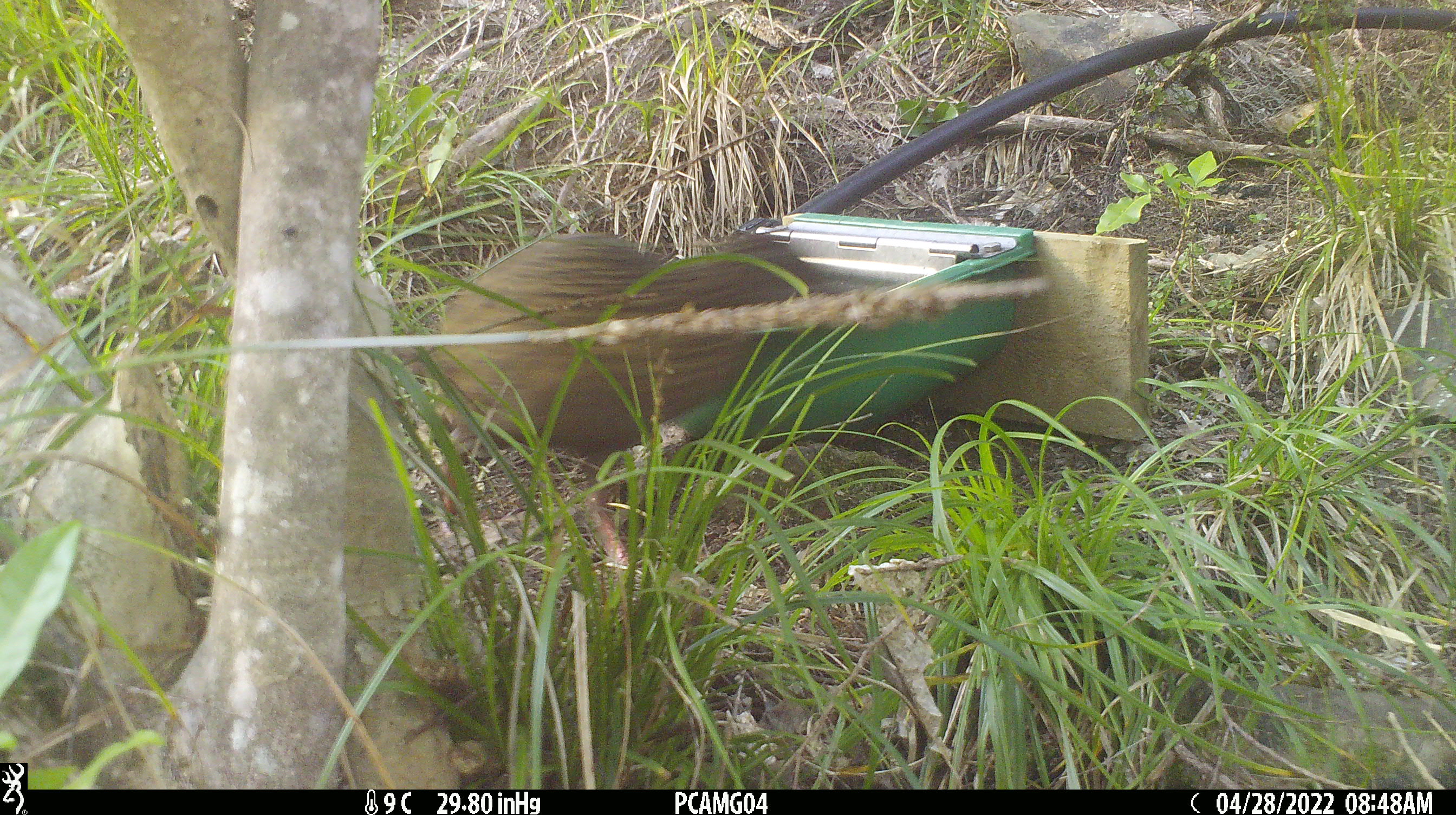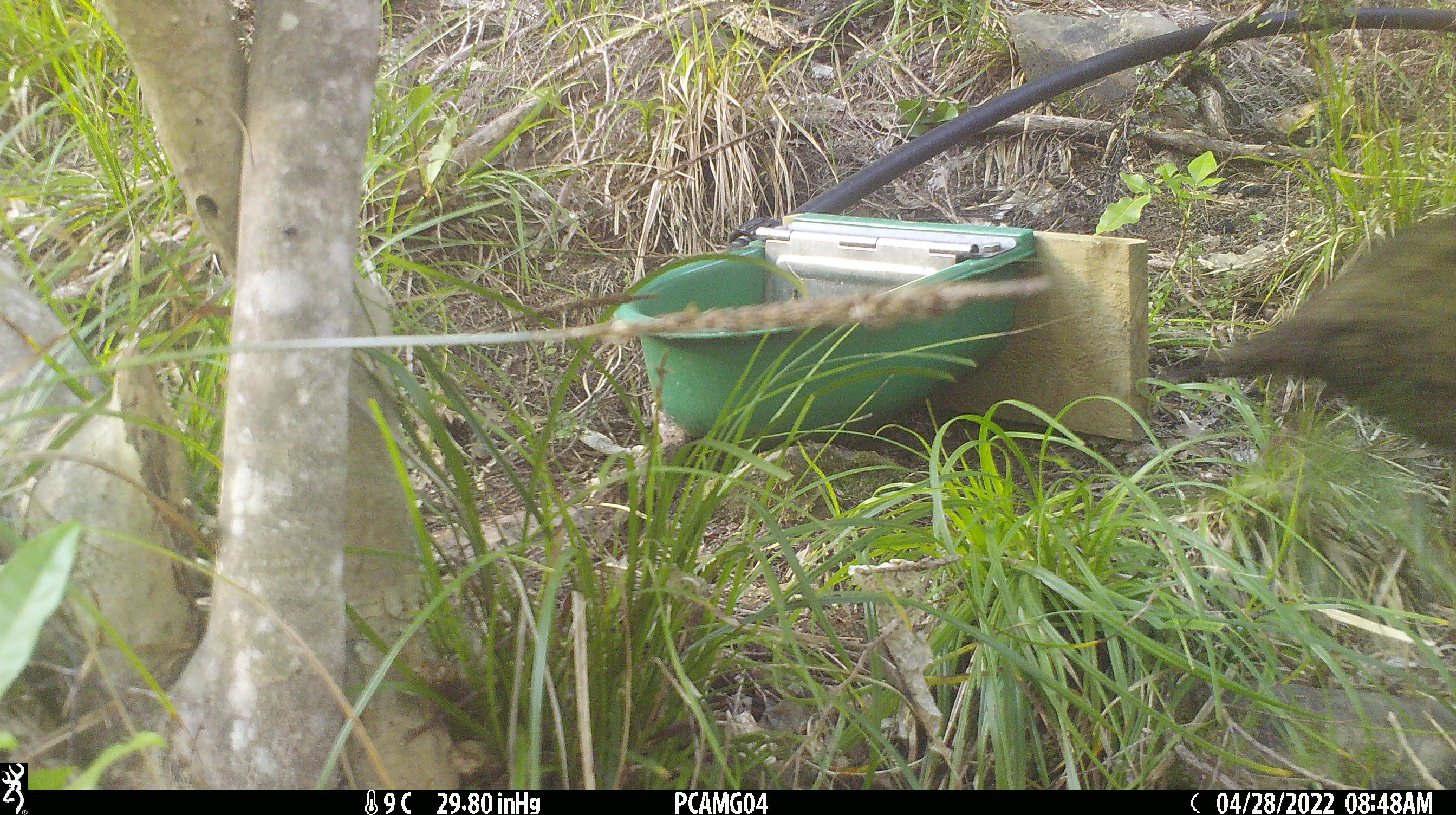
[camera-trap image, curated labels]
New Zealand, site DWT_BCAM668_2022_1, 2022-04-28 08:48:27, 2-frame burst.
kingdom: Animalia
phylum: Chordata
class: Aves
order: Gruiformes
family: Rallidae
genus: Gallirallus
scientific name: Gallirallus australis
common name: weka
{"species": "weka (Gallirallus australis)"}